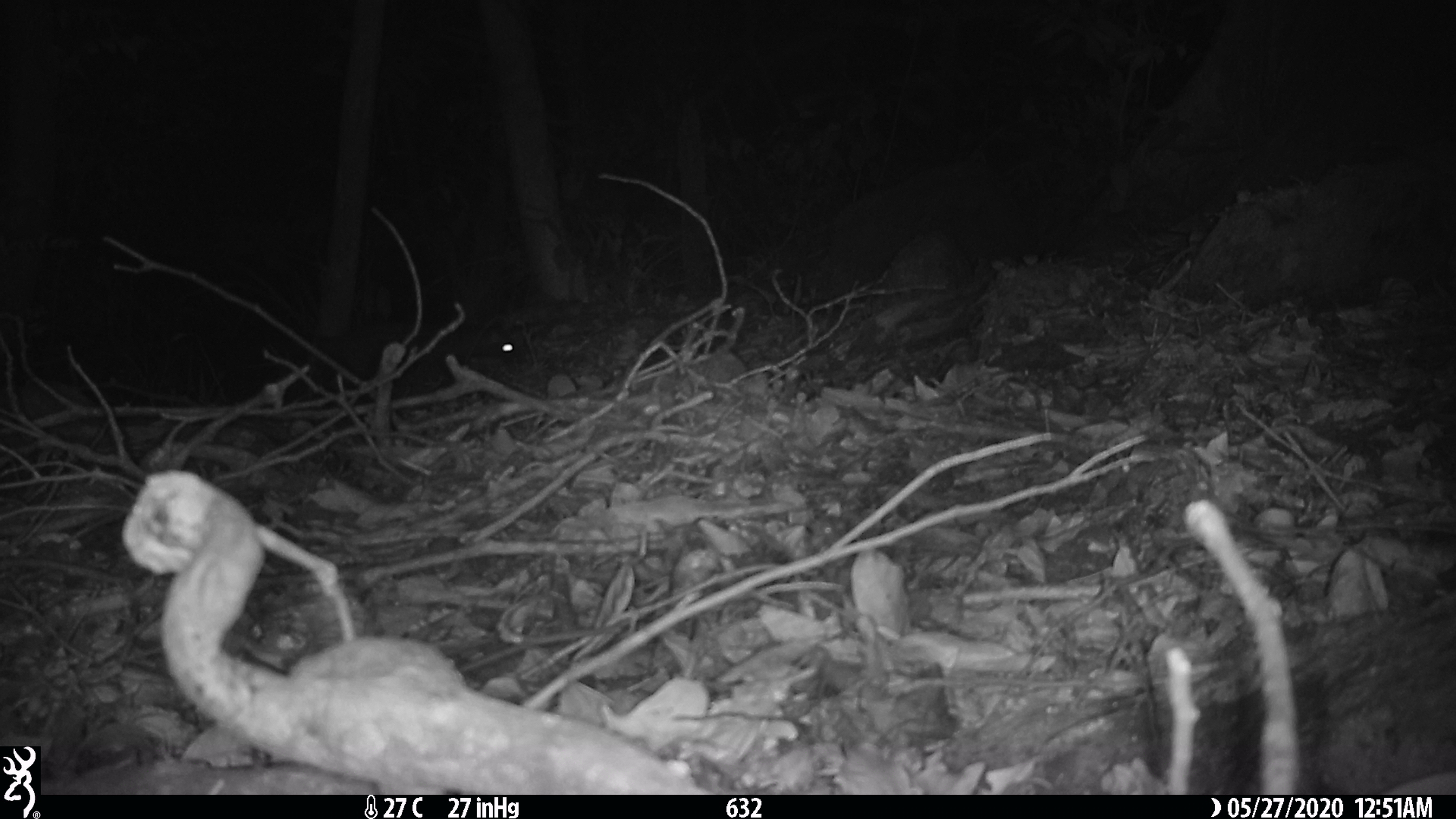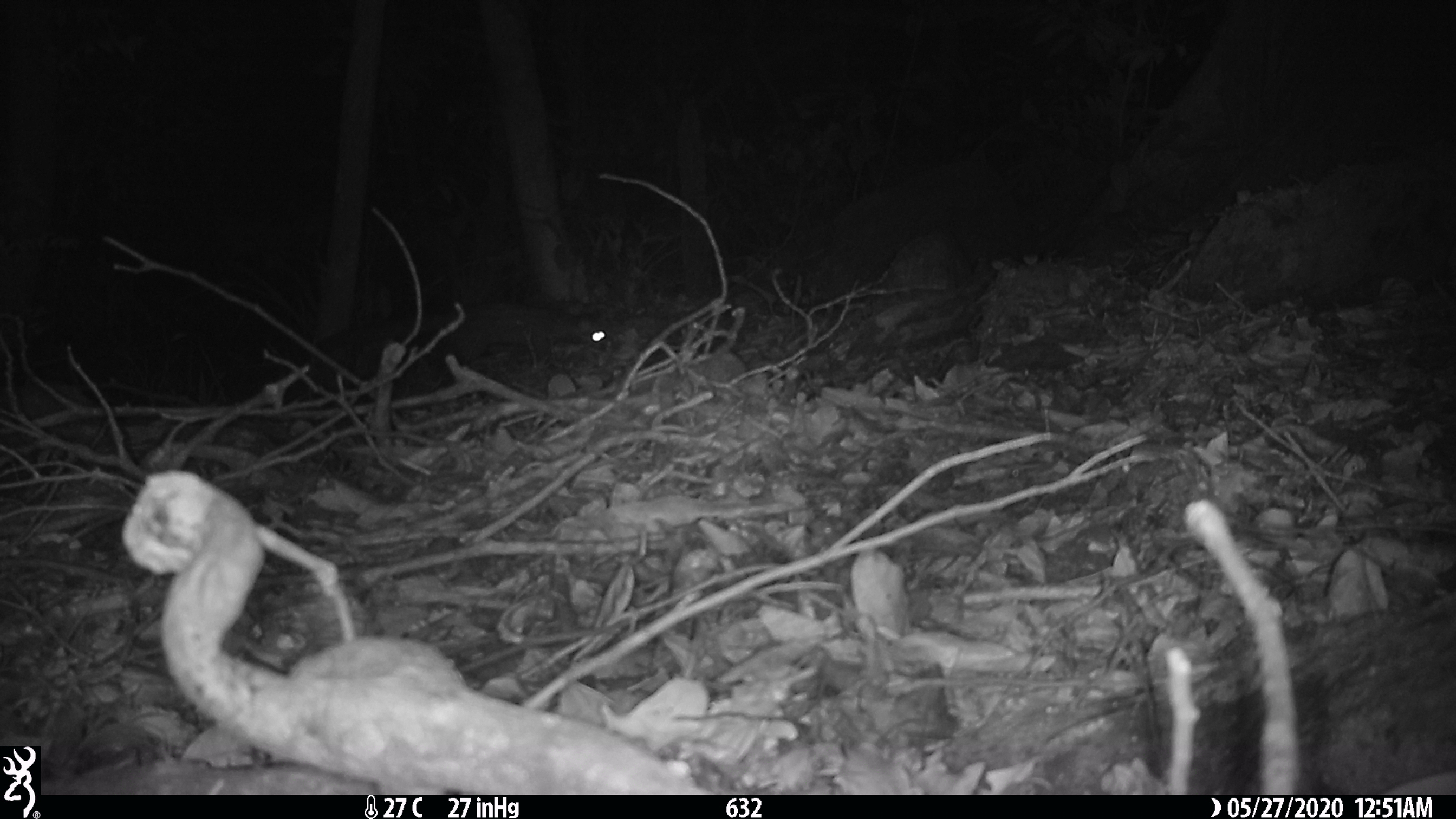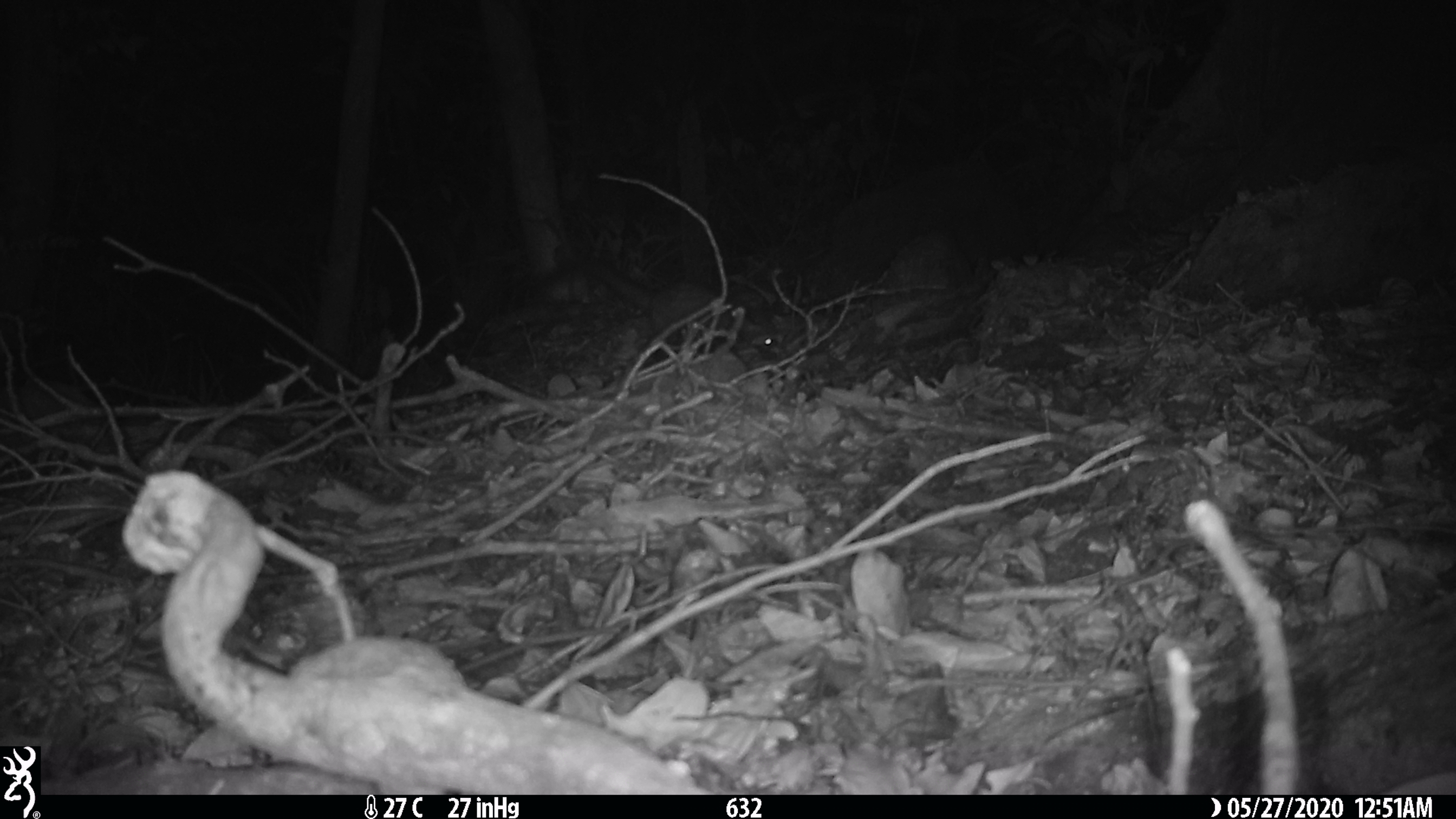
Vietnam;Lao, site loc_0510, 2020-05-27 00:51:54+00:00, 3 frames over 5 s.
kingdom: Animalia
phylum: Chordata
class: Mammalia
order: Carnivora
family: Viverridae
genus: Paradoxurus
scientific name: Paradoxurus hermaphroditus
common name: common palm civet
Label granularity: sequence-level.